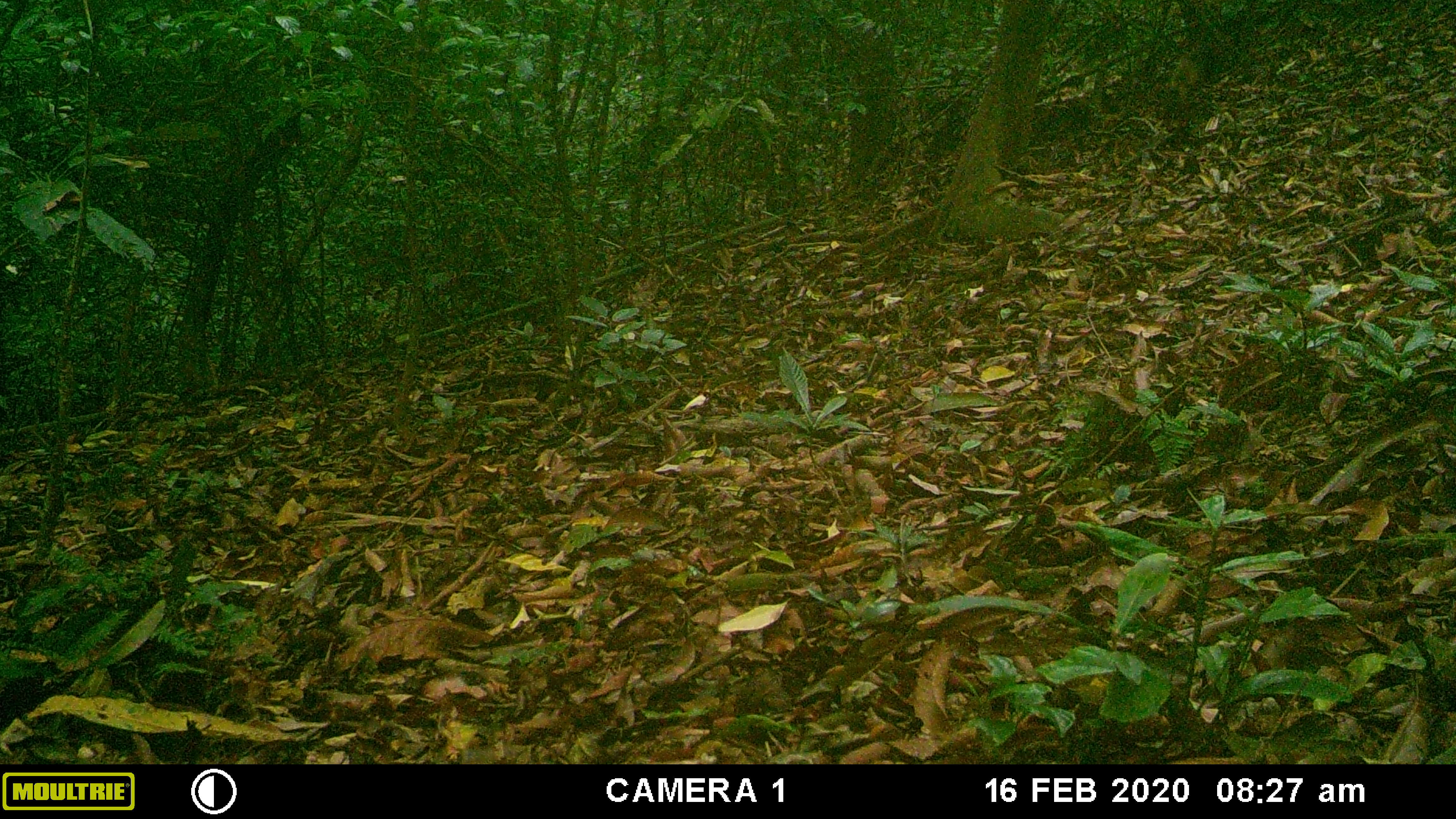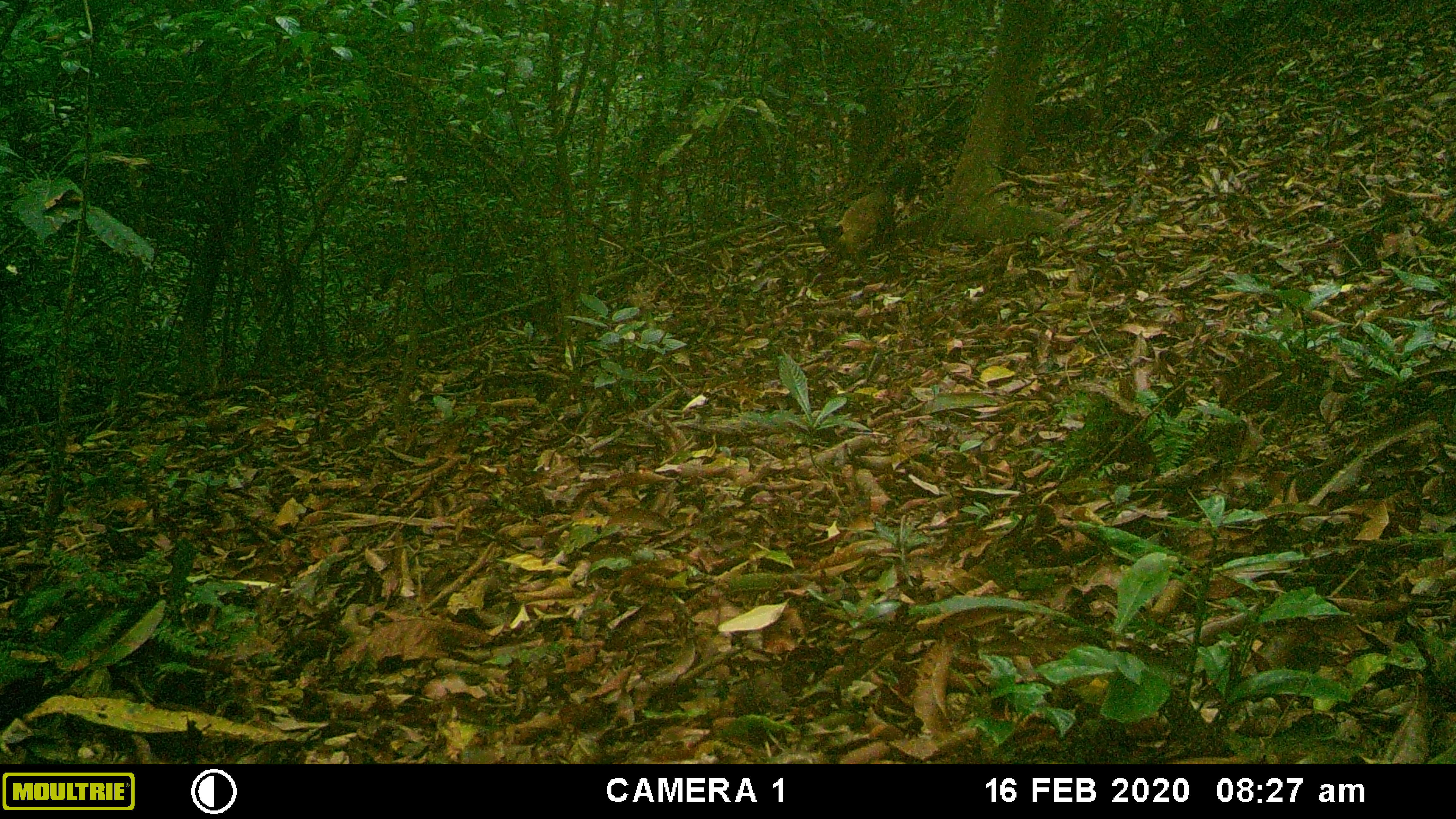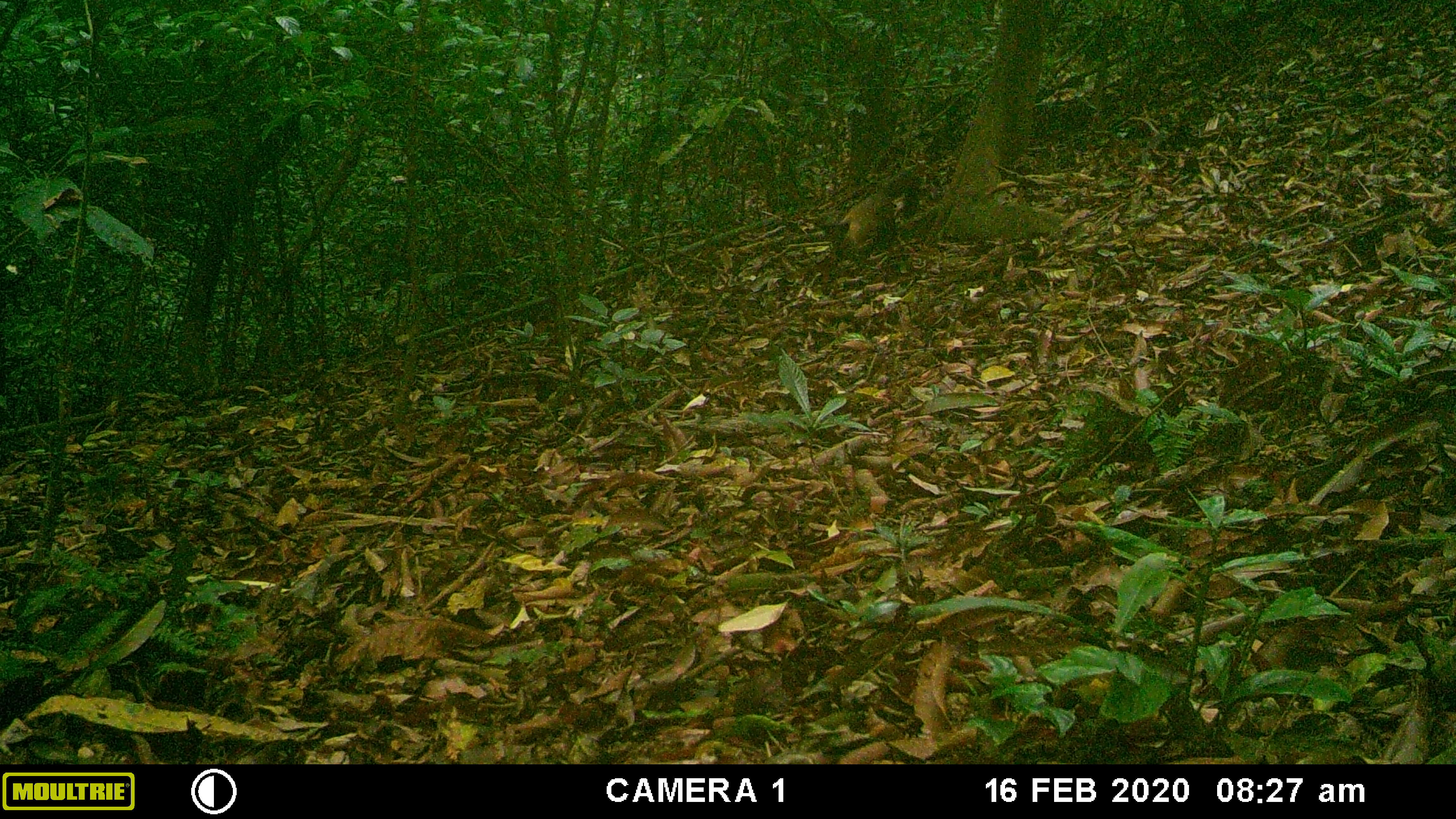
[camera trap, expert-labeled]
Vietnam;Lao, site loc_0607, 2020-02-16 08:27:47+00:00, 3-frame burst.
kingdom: Animalia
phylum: Chordata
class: Mammalia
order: Carnivora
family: Mustelidae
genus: Martes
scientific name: Martes flavigula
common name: yellow-throated marten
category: yellow throated marten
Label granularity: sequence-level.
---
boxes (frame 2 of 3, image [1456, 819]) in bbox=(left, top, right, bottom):
yellow throated marten: bbox=(814, 163, 923, 285)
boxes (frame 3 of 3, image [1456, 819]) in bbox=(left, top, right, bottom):
yellow throated marten: bbox=(817, 176, 920, 267)